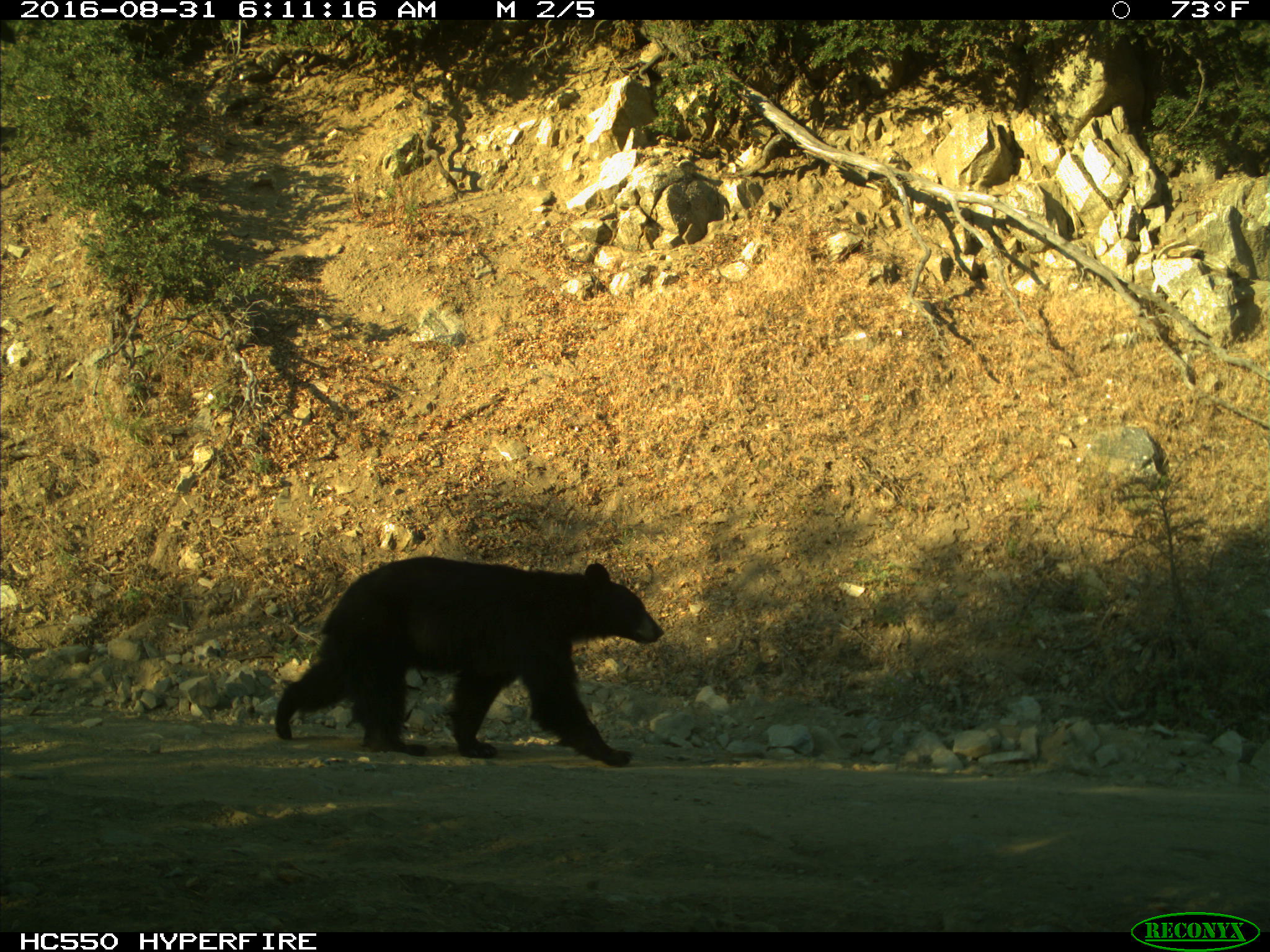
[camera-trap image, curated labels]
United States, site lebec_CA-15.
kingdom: Animalia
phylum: Chordata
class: Mammalia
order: Carnivora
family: Ursidae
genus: Ursus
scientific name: Ursus americanus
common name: american black bear